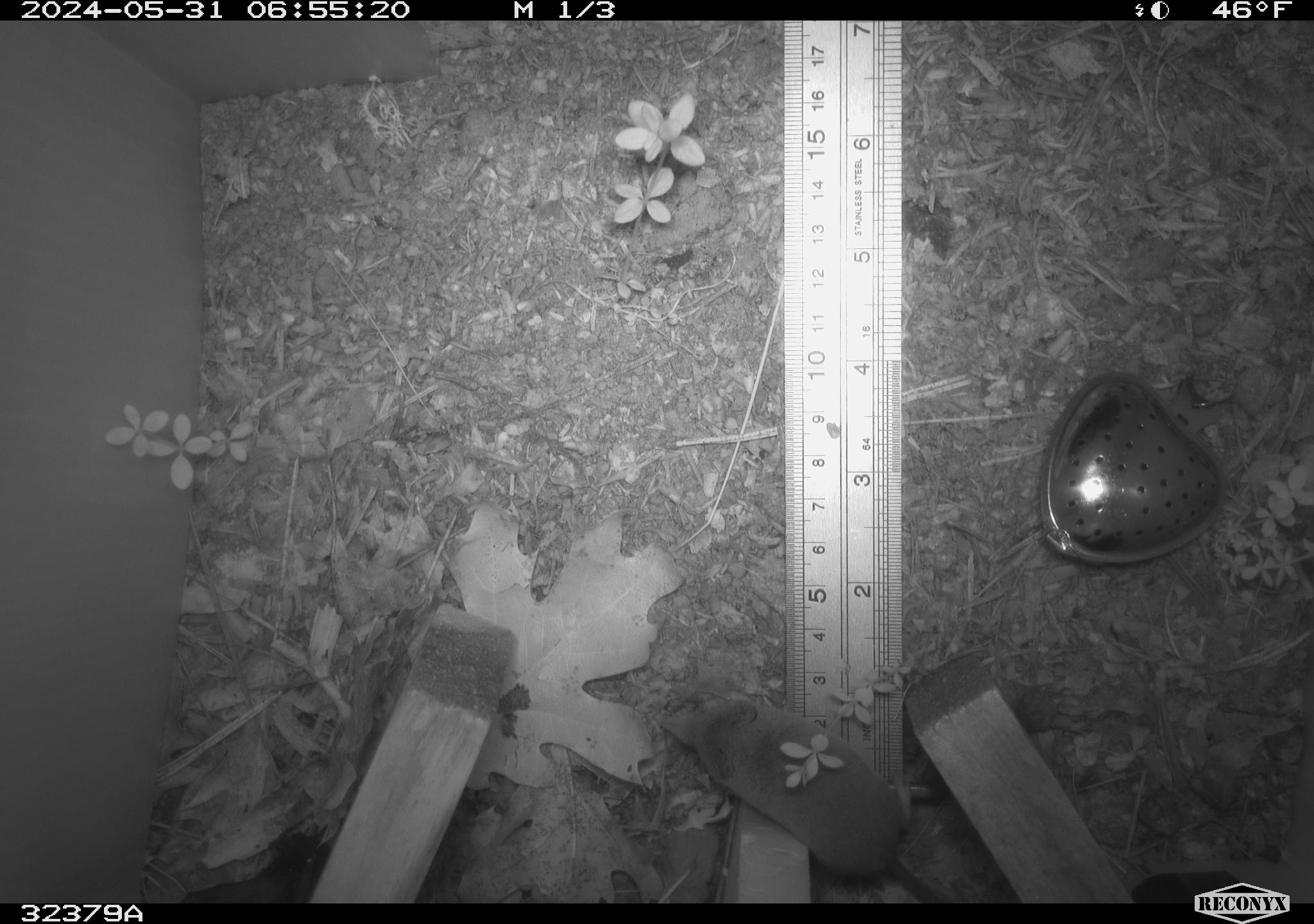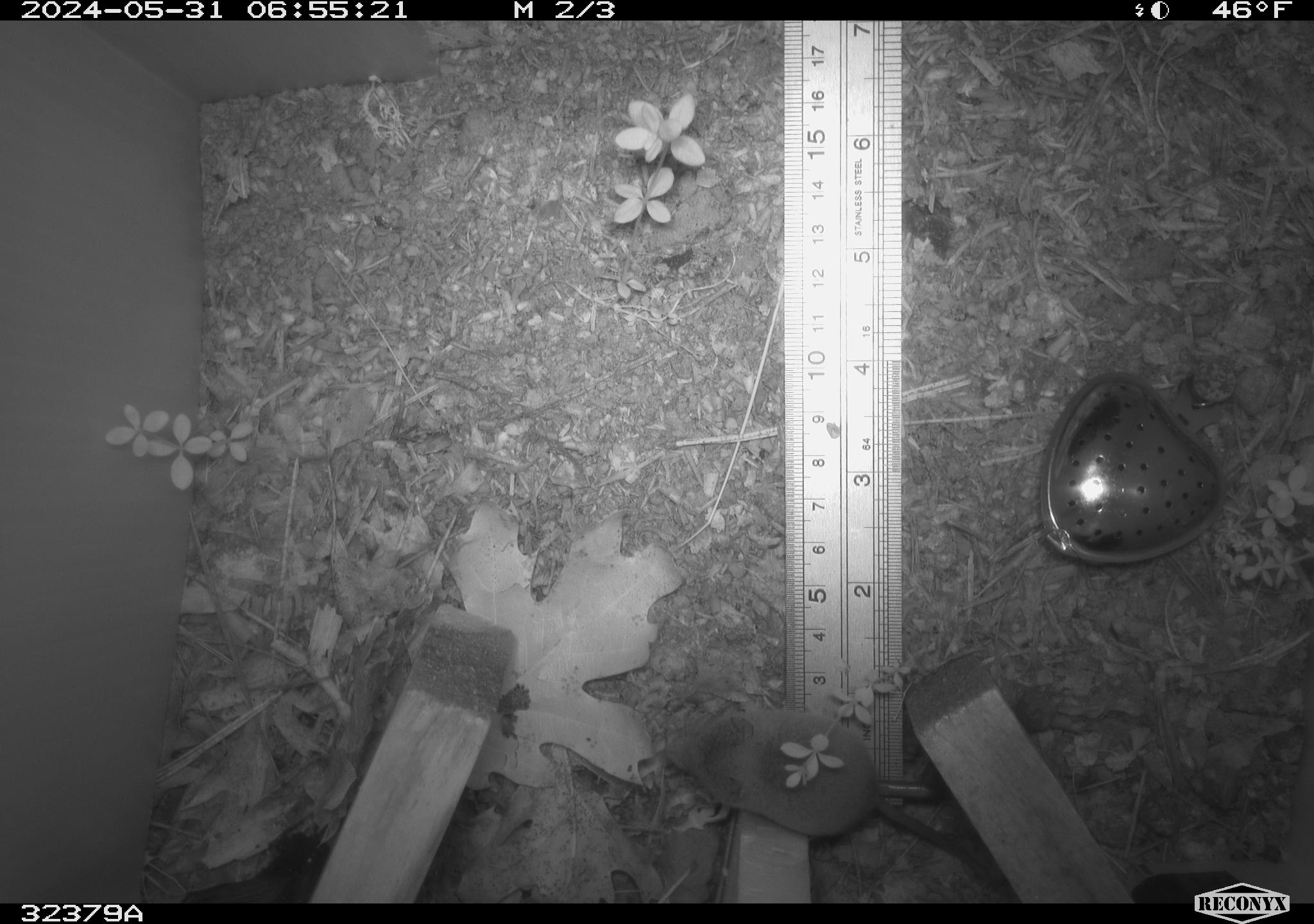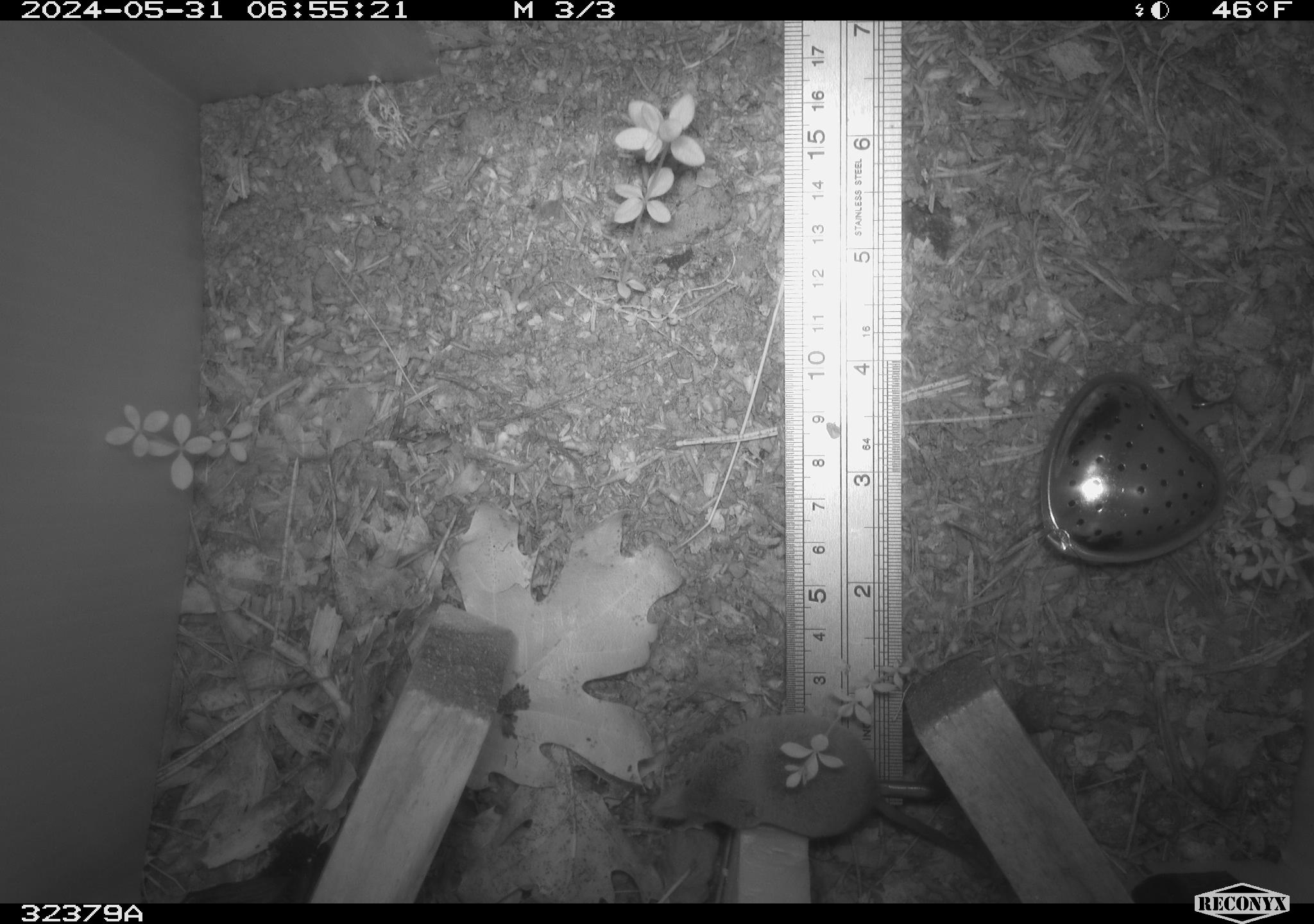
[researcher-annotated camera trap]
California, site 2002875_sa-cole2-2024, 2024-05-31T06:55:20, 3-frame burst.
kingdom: Animalia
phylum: Chordata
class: Mammalia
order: Eulipotyphla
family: Soricidae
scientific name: Soricidae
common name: shrews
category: soricidae family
Soricidae family (shrews) (Soricidae).